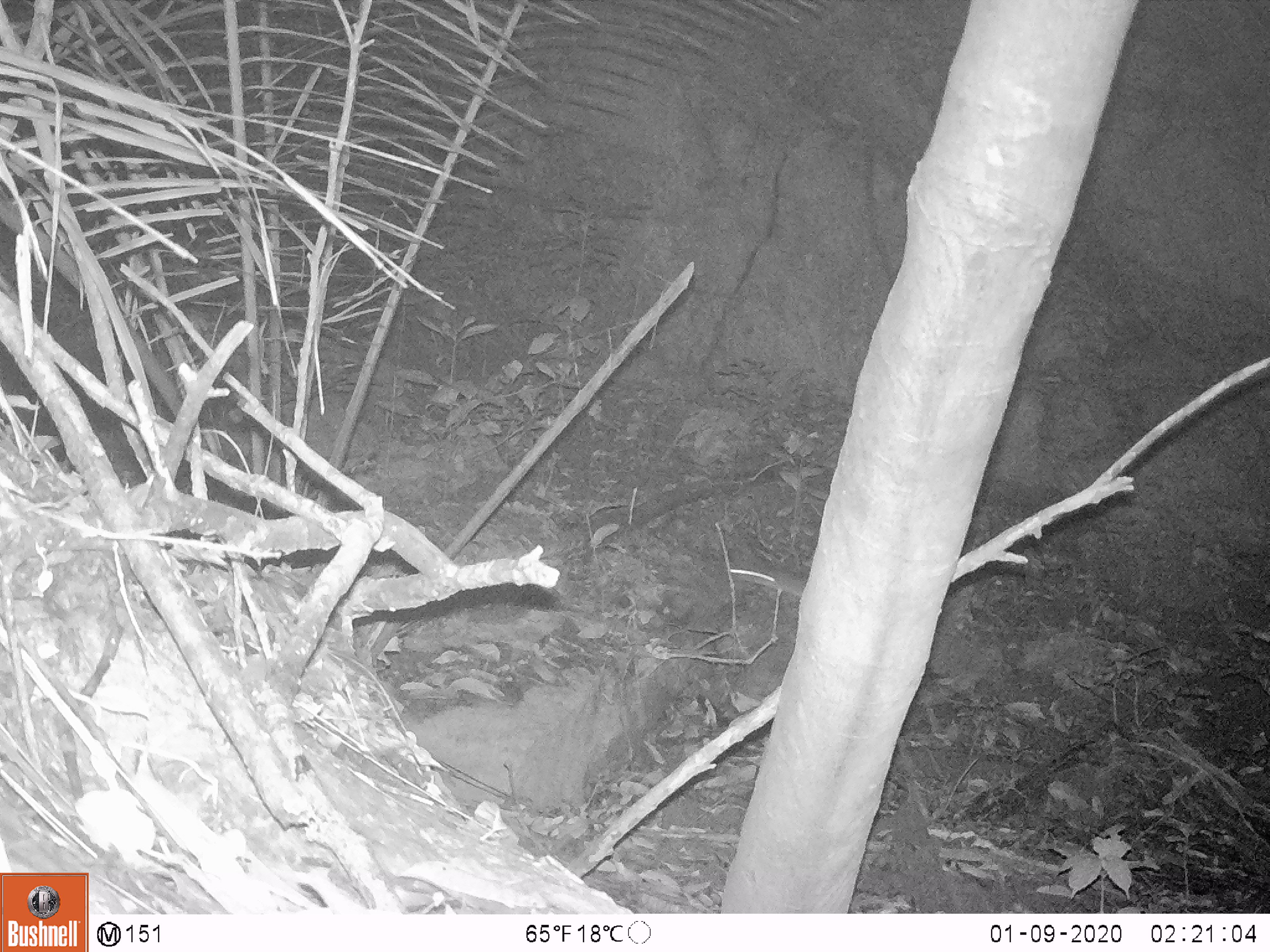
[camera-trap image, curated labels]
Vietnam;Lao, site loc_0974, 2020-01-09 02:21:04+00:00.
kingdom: Animalia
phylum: Chordata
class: Mammalia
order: Rodentia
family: Muridae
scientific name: Muridae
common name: old-world mice and rats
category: unidentified murid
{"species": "unidentified murid (old-world mice and rats) (Muridae)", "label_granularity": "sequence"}